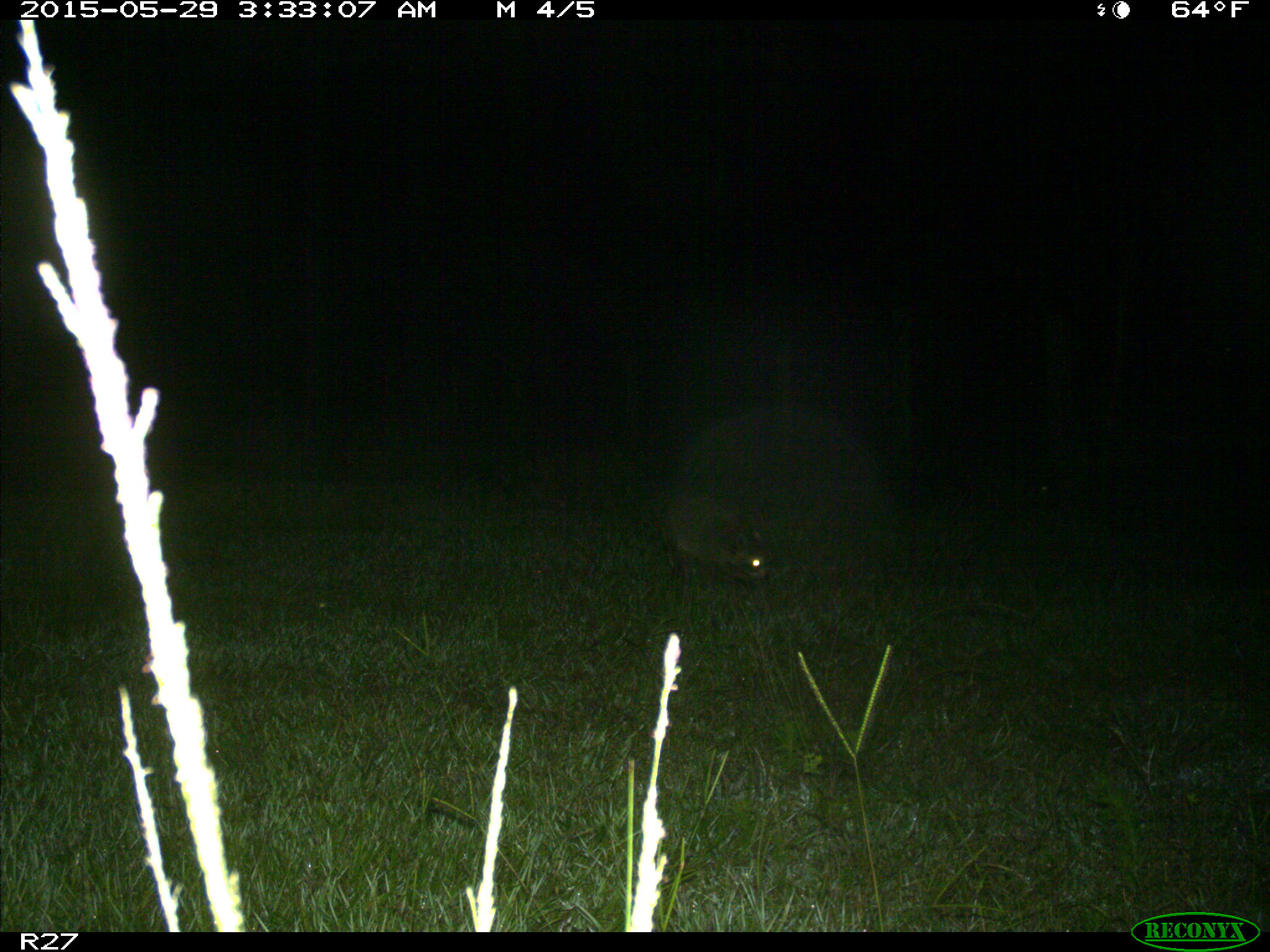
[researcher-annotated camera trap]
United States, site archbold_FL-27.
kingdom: Animalia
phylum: Chordata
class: Mammalia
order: Carnivora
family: Procyonidae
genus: Procyon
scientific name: Procyon lotor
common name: common raccoon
Procyon lotor (common raccoon).